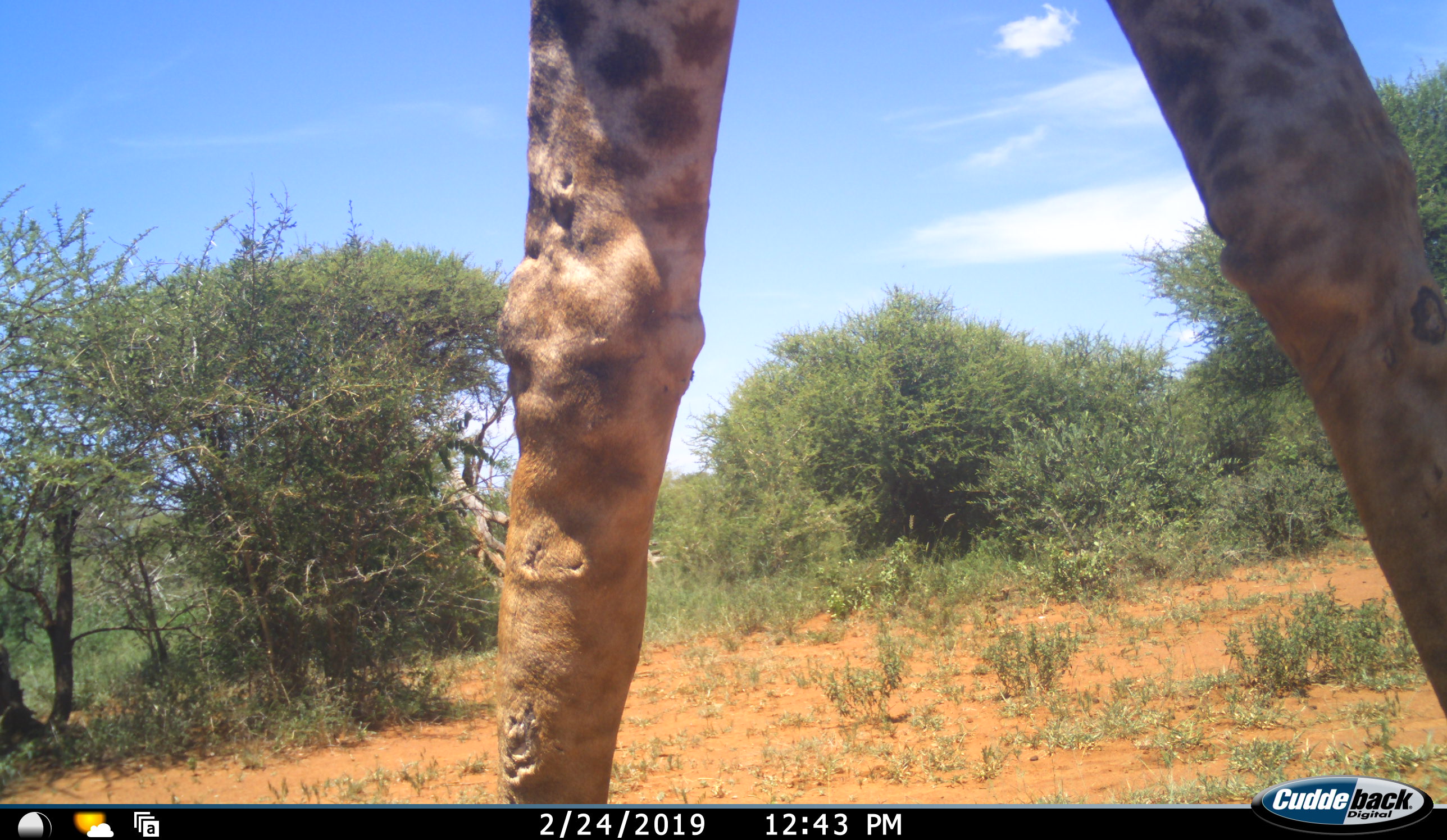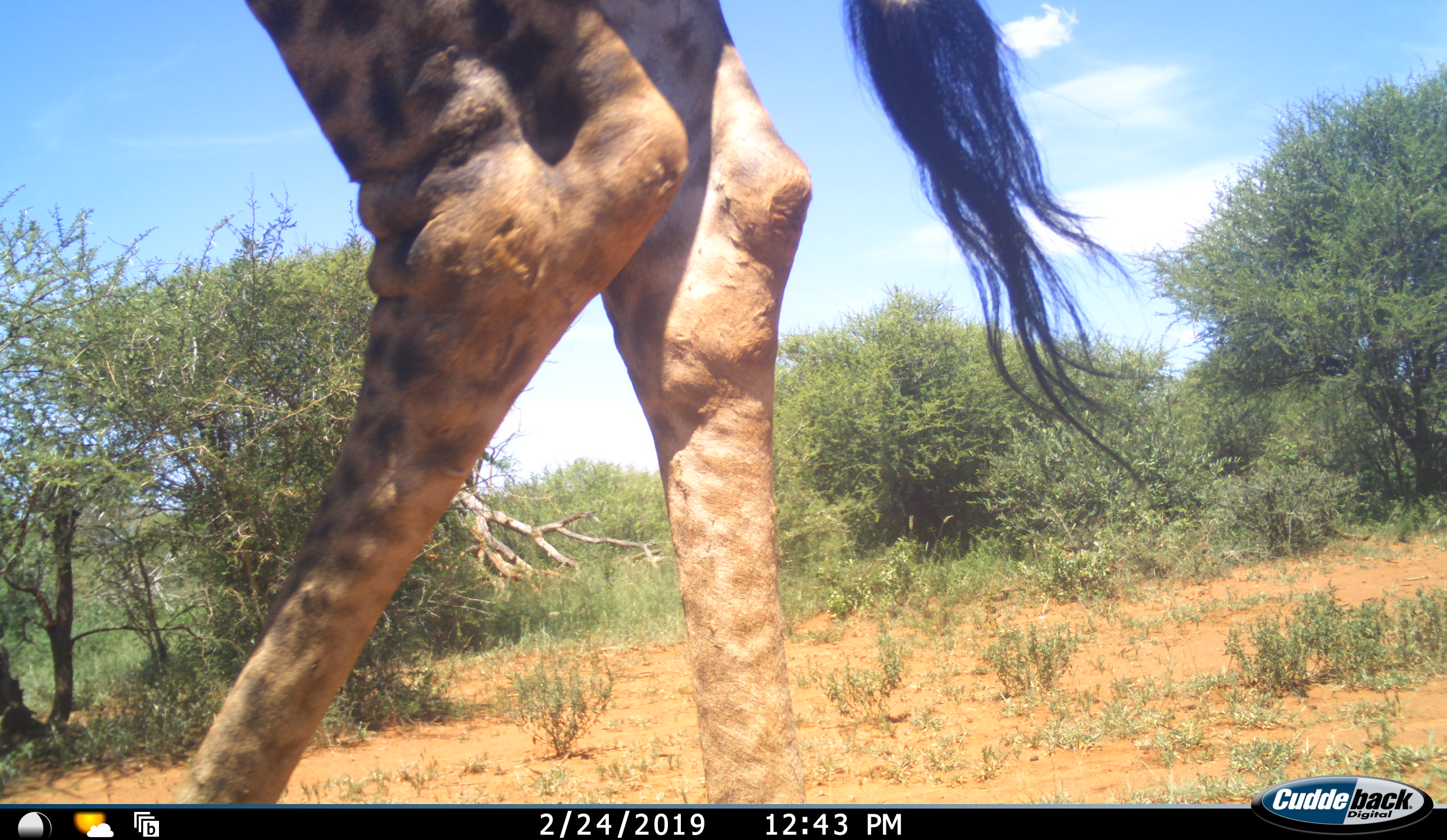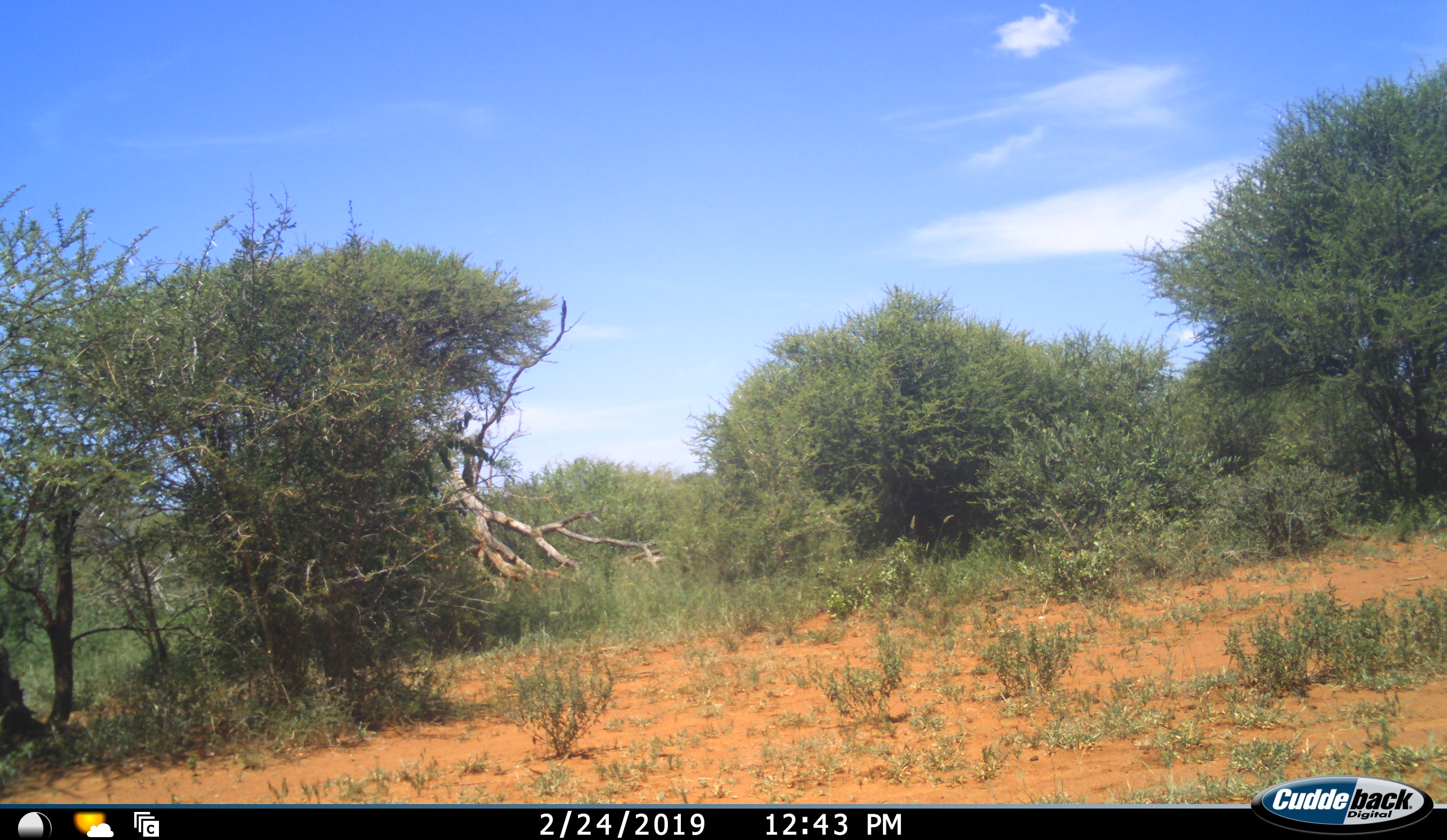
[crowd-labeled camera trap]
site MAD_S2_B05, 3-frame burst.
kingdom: Animalia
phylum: Chordata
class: Mammalia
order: Artiodactyla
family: Giraffidae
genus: Giraffa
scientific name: Giraffa camelopardalis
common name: giraffe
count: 1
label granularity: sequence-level